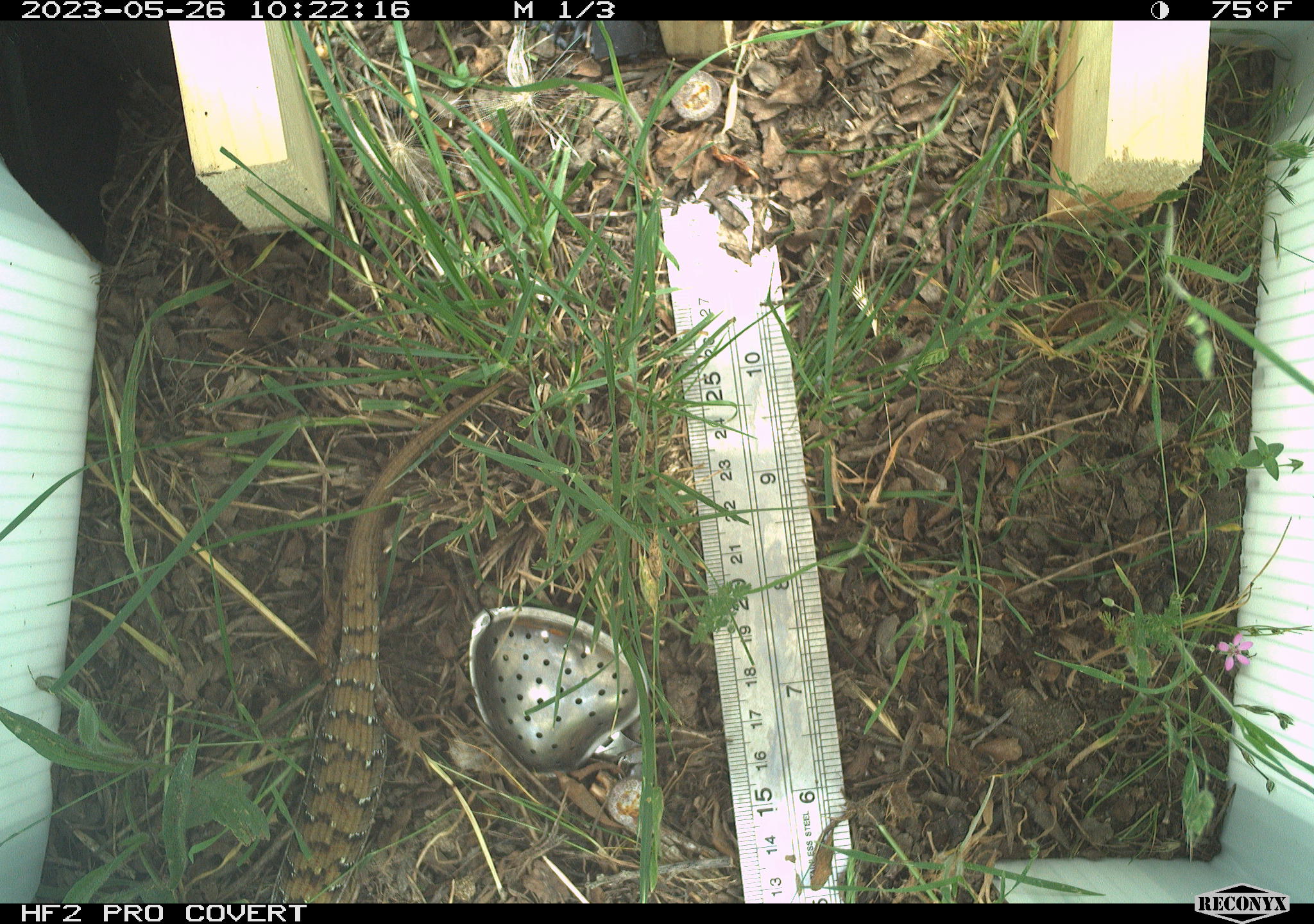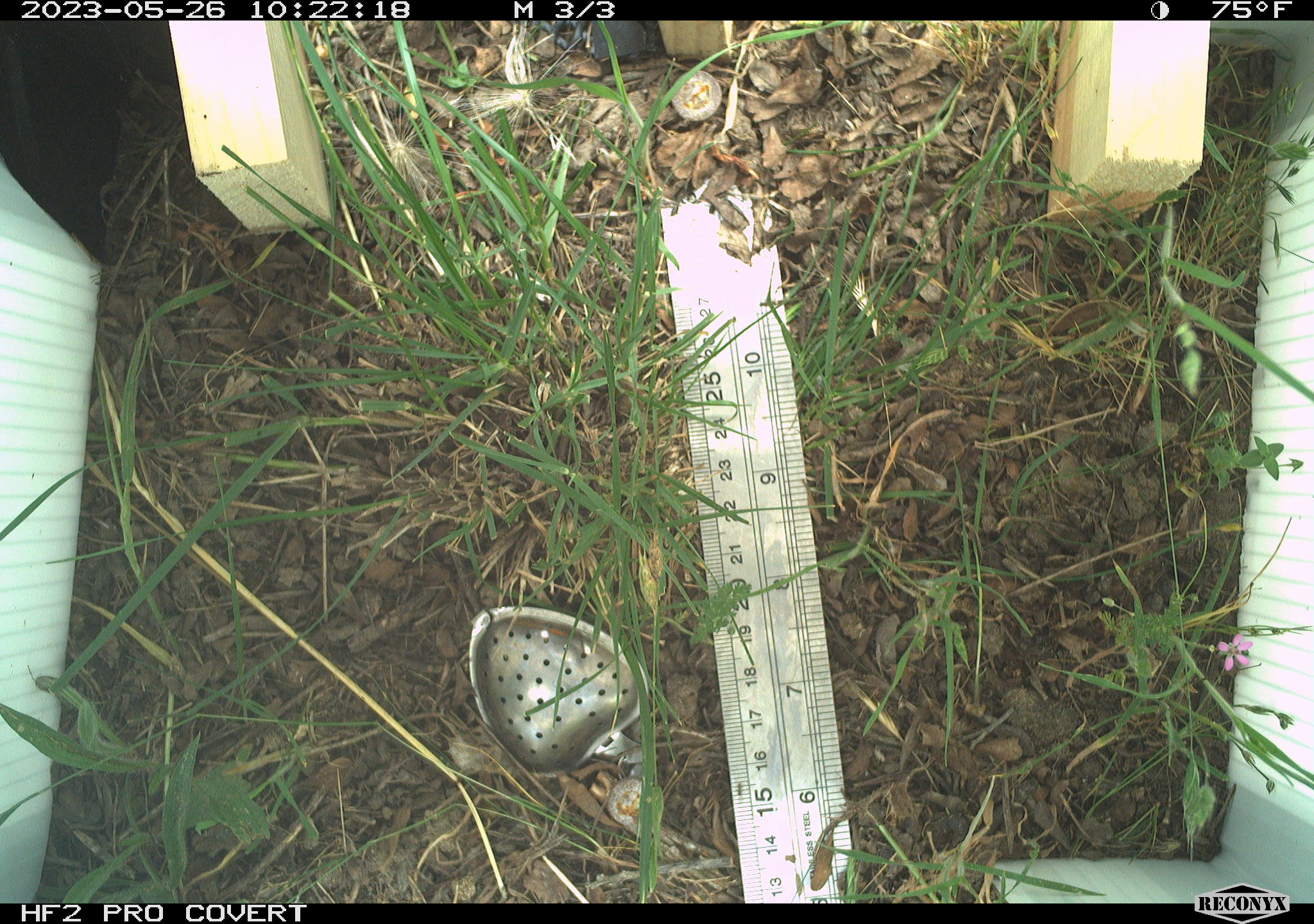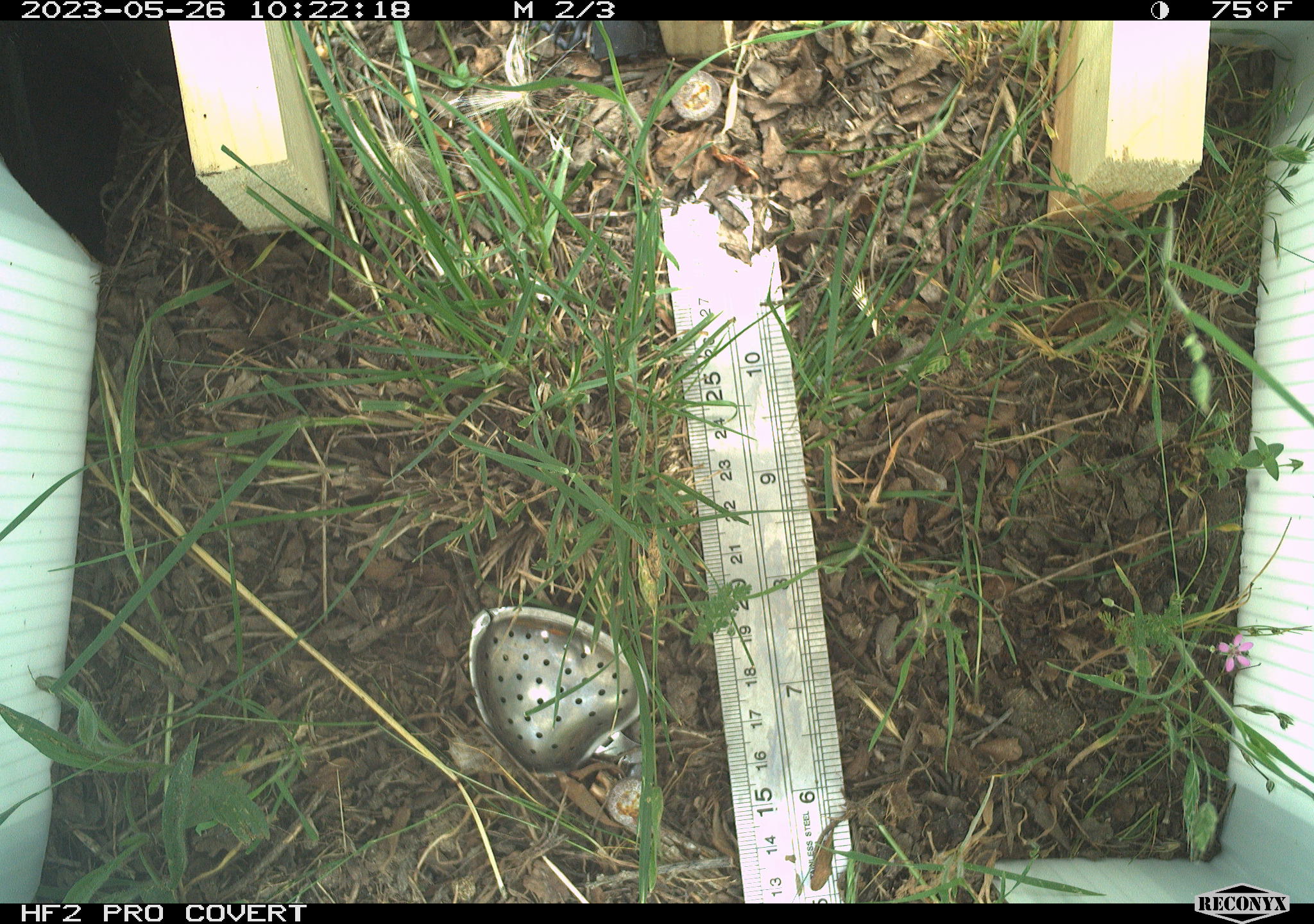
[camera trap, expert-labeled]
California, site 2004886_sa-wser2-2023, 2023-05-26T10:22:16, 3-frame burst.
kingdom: Animalia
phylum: Chordata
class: Reptilia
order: Squamata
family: Anguidae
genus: Elgaria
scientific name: Elgaria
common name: alligator lizards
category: elgaria species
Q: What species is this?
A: Elgaria species (alligator lizards) (Elgaria).